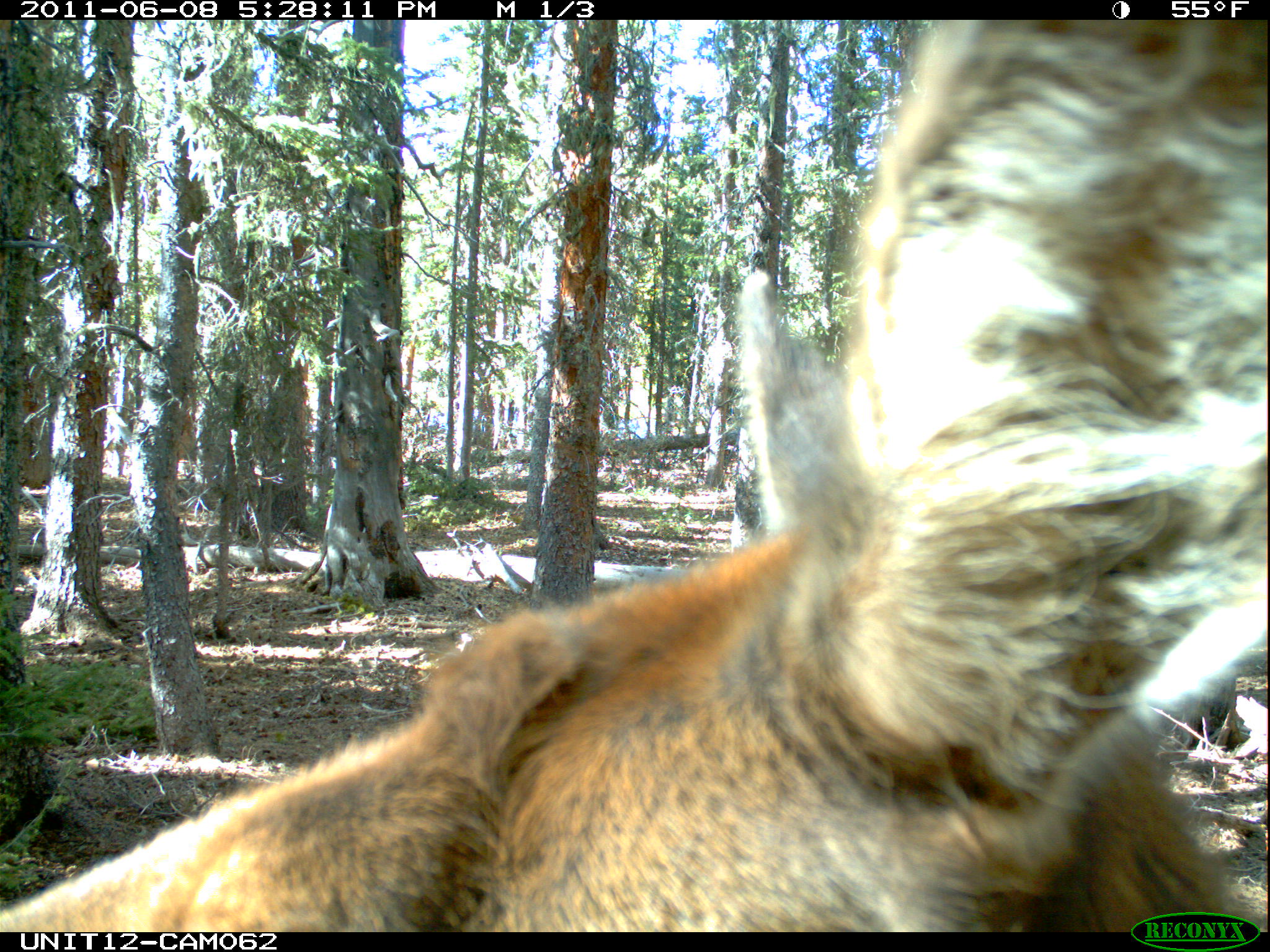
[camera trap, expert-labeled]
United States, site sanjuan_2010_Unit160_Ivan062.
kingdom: Animalia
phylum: Chordata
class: Mammalia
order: Artiodactyla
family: Cervidae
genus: Cervus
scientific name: Cervus elaphus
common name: red deer